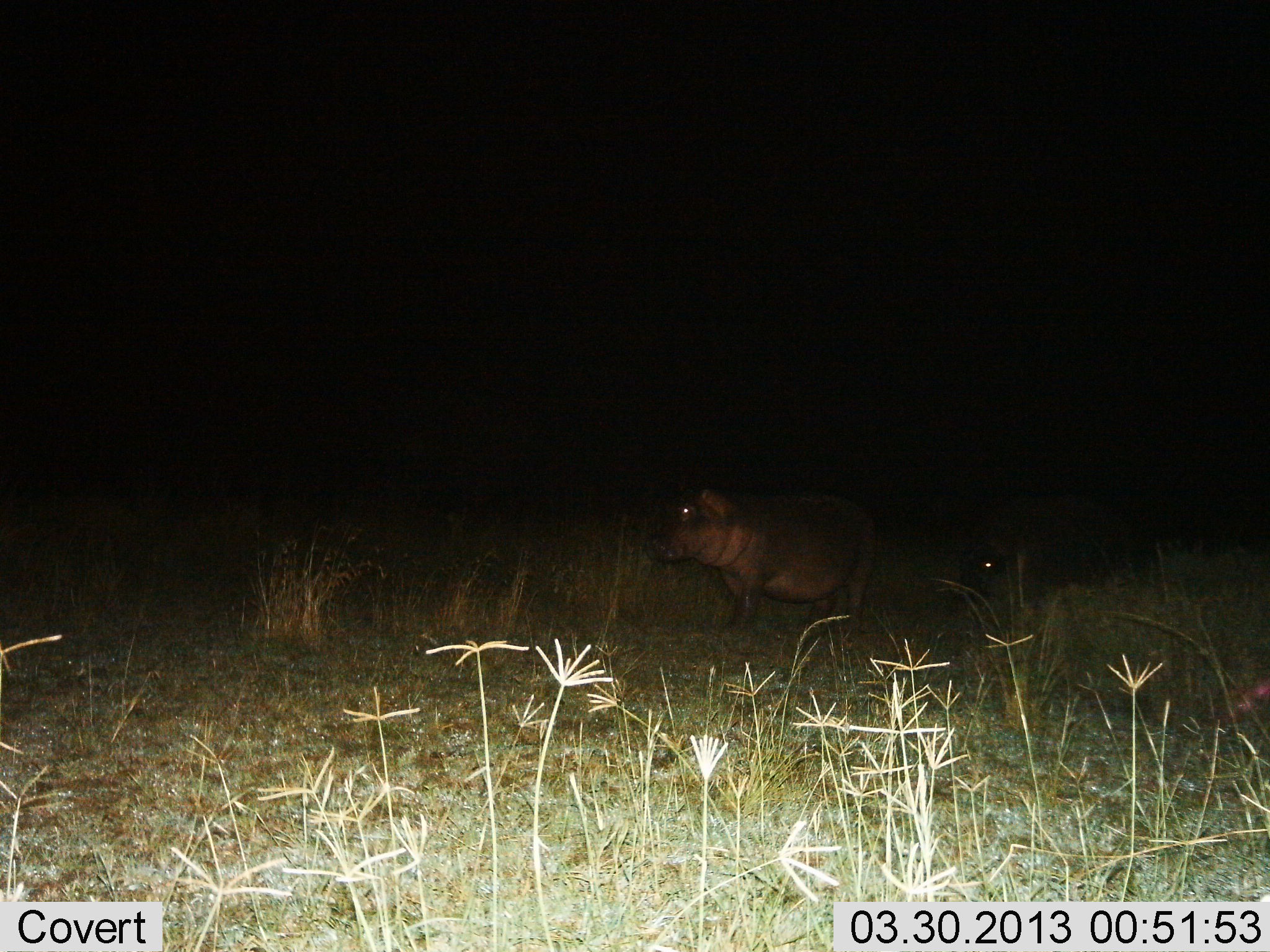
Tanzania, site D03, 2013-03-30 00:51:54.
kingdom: Animalia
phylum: Chordata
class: Mammalia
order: Artiodactyla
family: Hippopotamidae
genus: Hippopotamus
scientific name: Hippopotamus amphibius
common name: hippopotamus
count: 2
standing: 58%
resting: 0%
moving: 46%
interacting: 0%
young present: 8%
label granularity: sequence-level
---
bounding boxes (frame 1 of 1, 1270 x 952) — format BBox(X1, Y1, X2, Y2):
animal: BBox(644, 486, 885, 645); BBox(954, 493, 1146, 595)